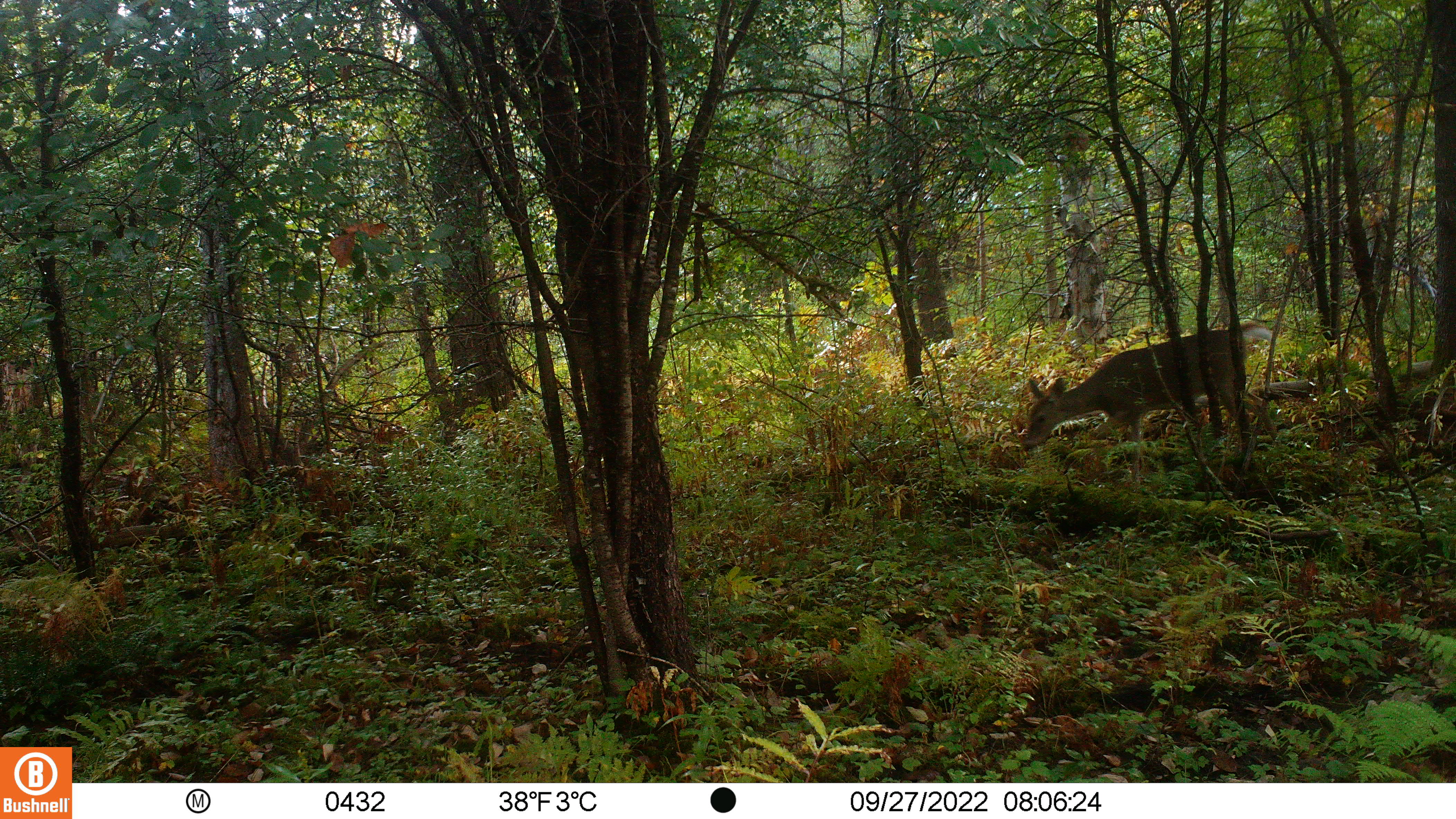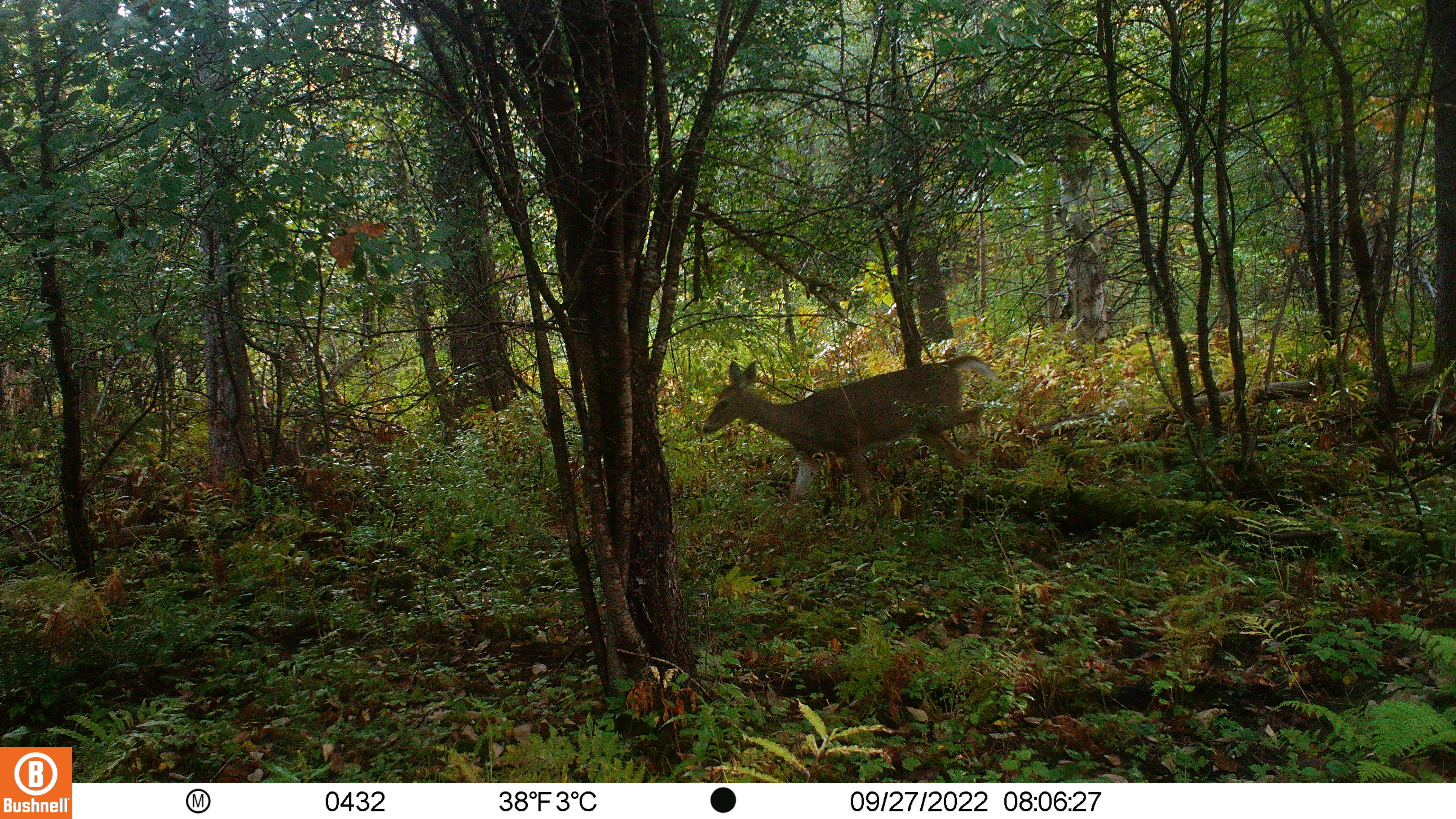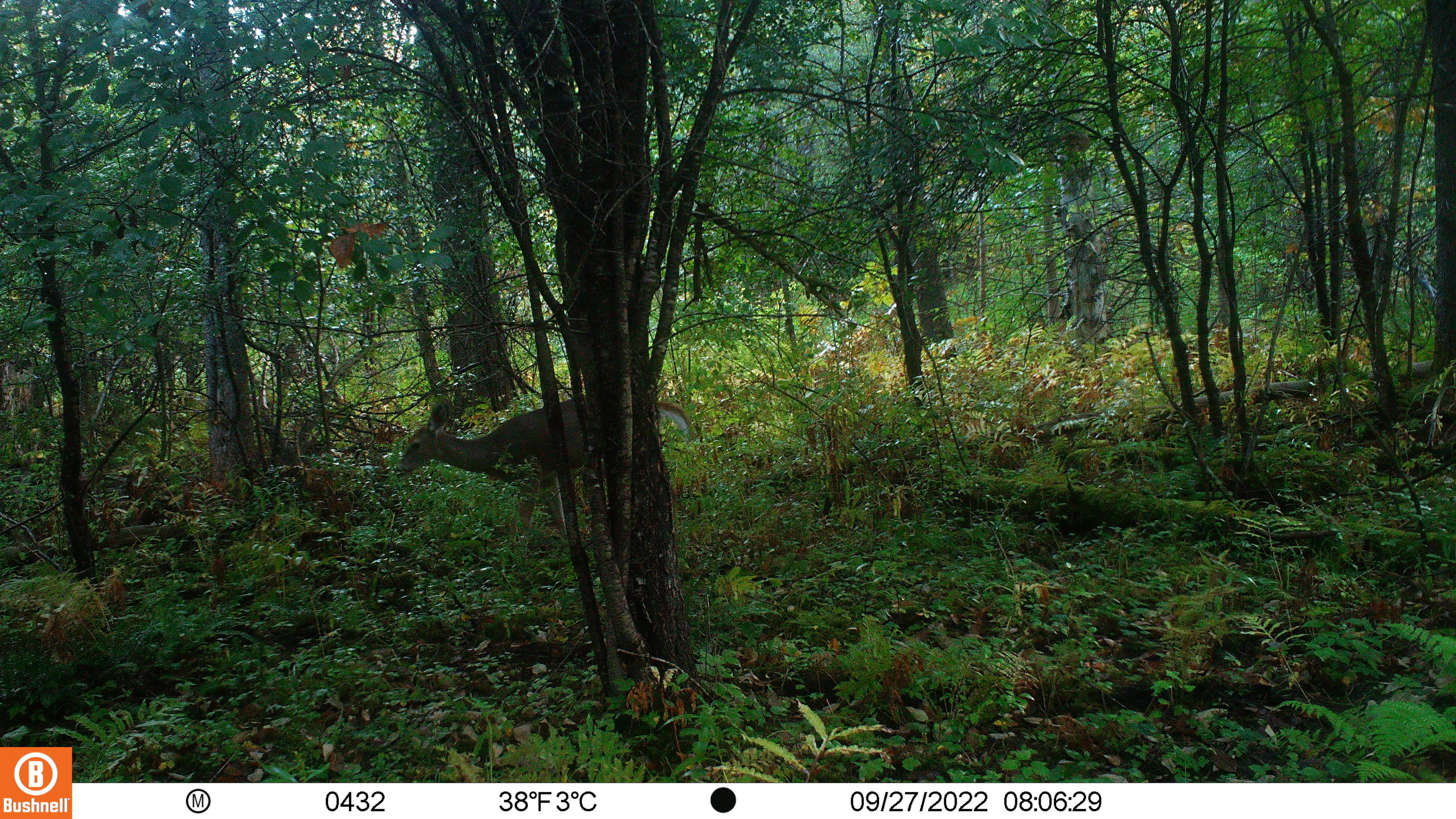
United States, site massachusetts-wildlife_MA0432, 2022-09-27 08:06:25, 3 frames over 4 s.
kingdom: Animalia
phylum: Chordata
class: Mammalia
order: Artiodactyla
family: Cervidae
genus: Odocoileus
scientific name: Odocoileus virginianus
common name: white-tailed deer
White-tailed deer (Odocoileus virginianus).